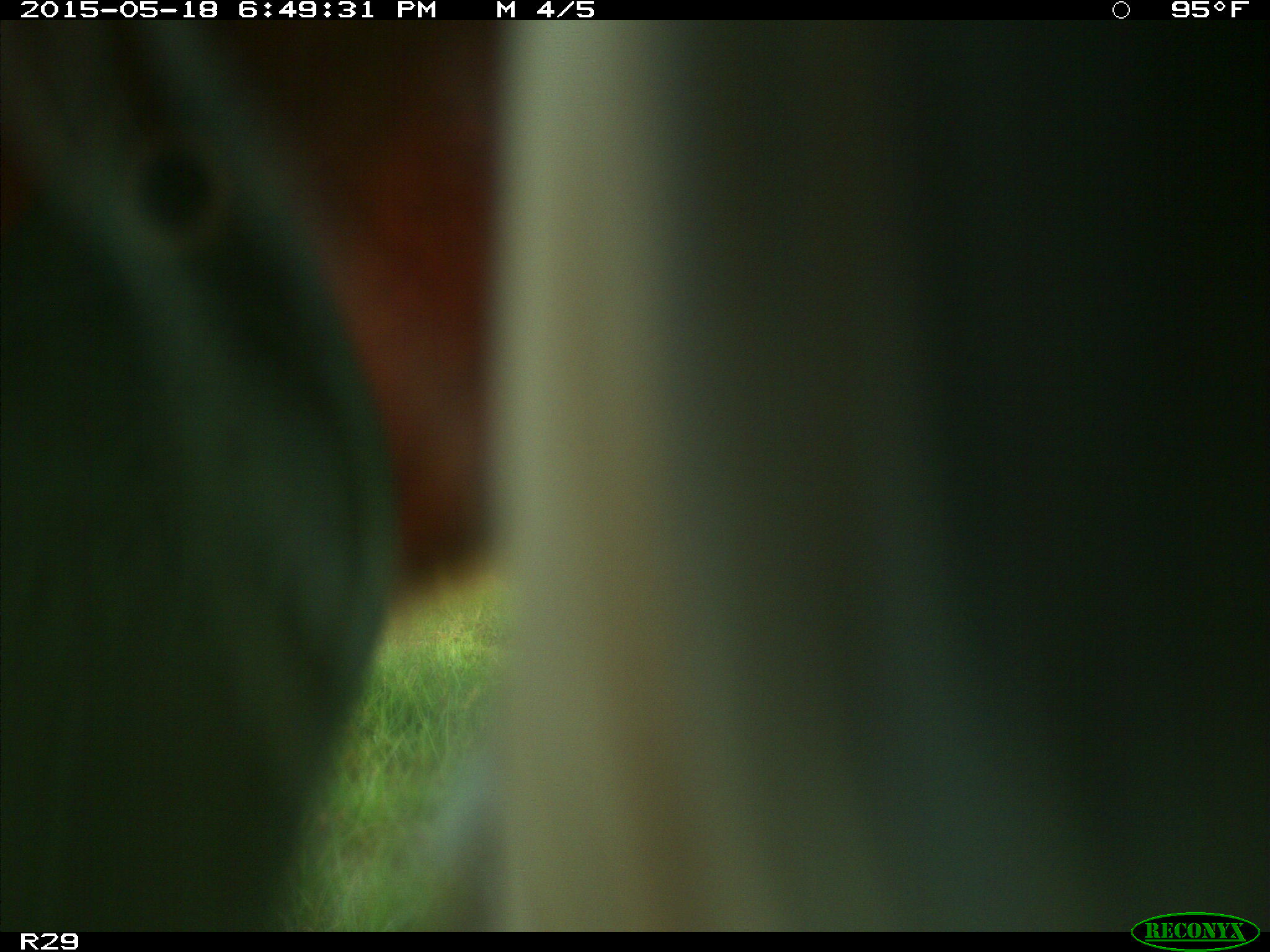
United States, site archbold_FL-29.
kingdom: Animalia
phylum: Chordata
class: Mammalia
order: Artiodactyla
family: Bovidae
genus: Bos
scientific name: Bos taurus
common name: domestic cow